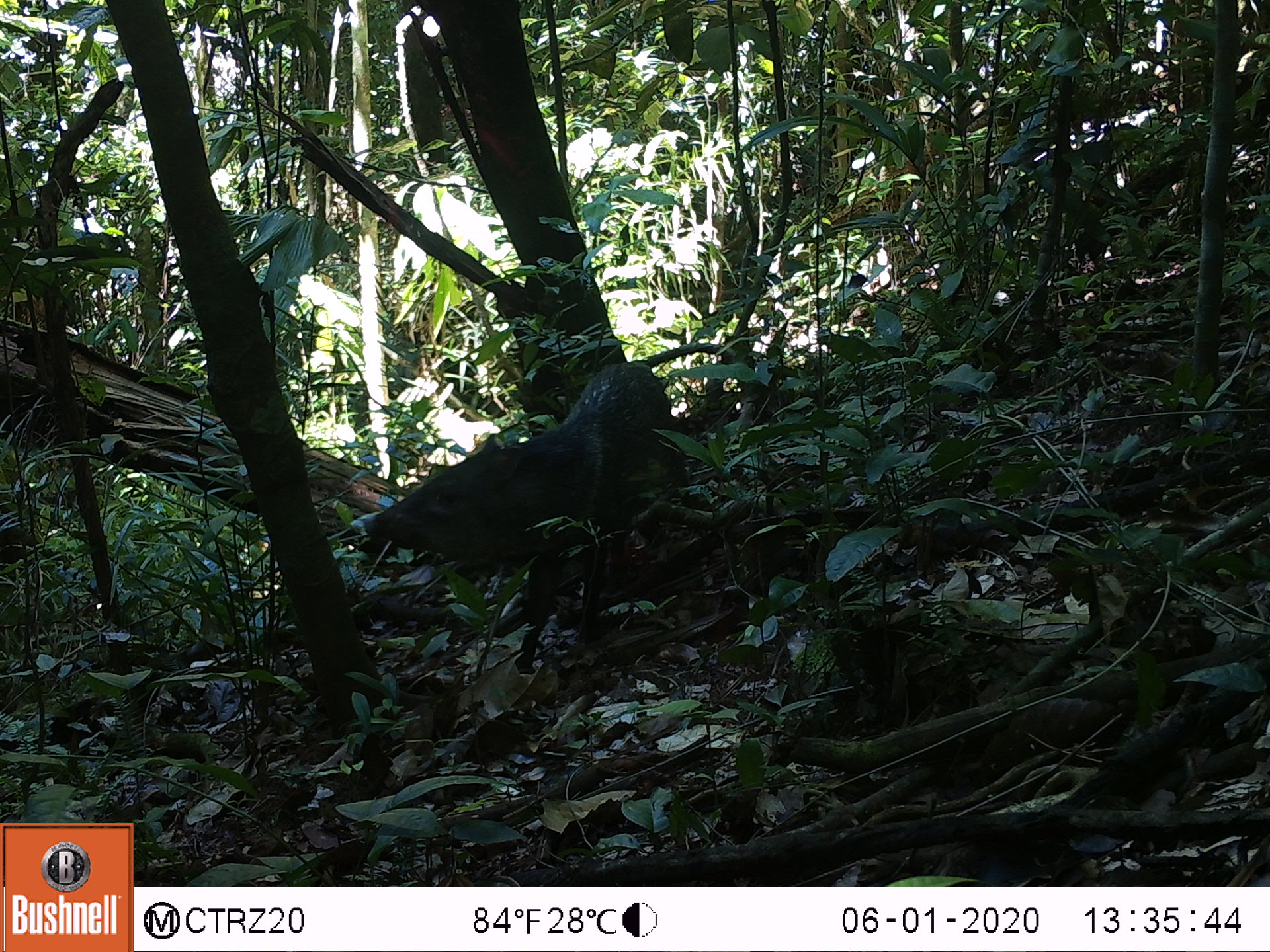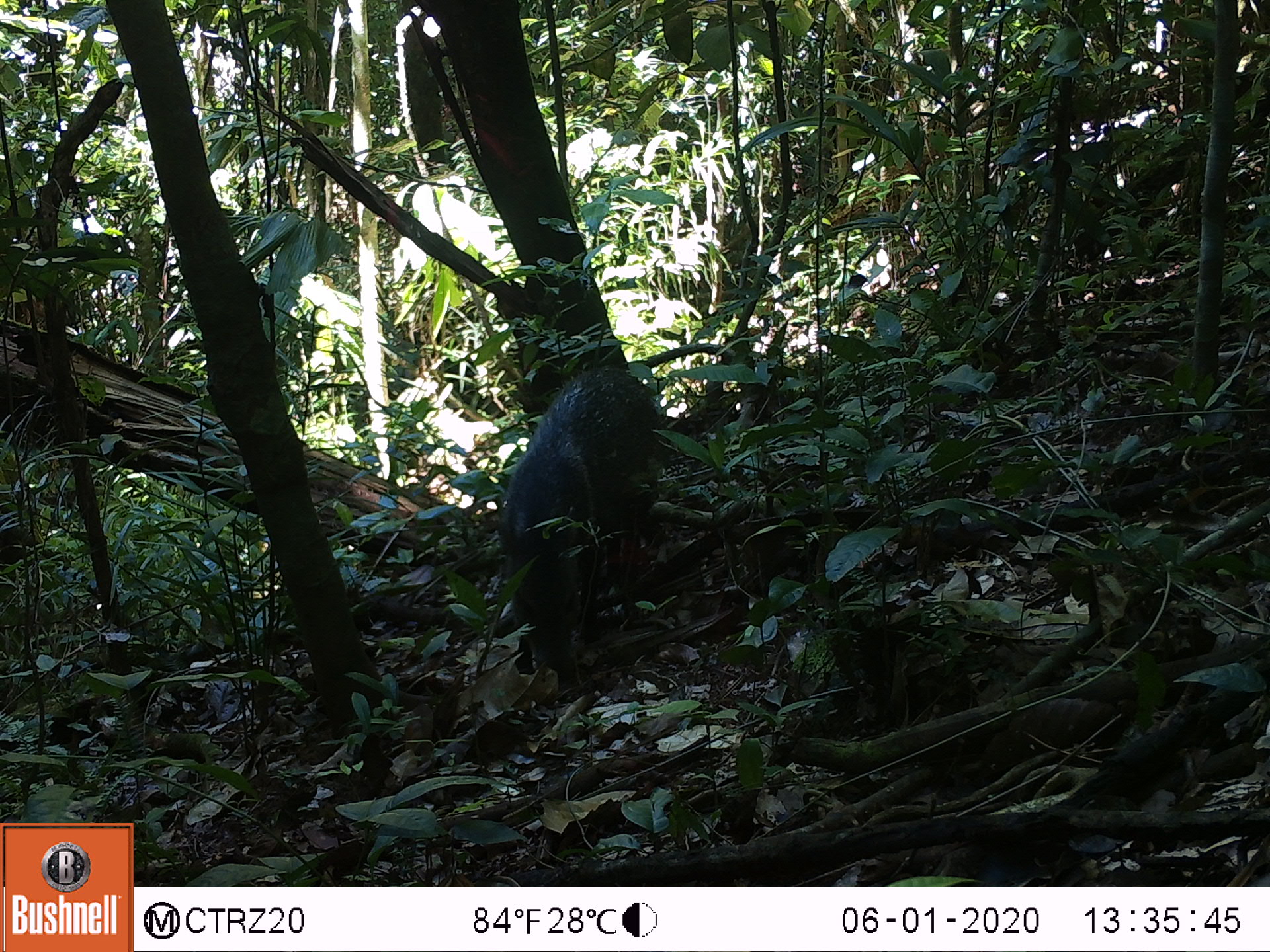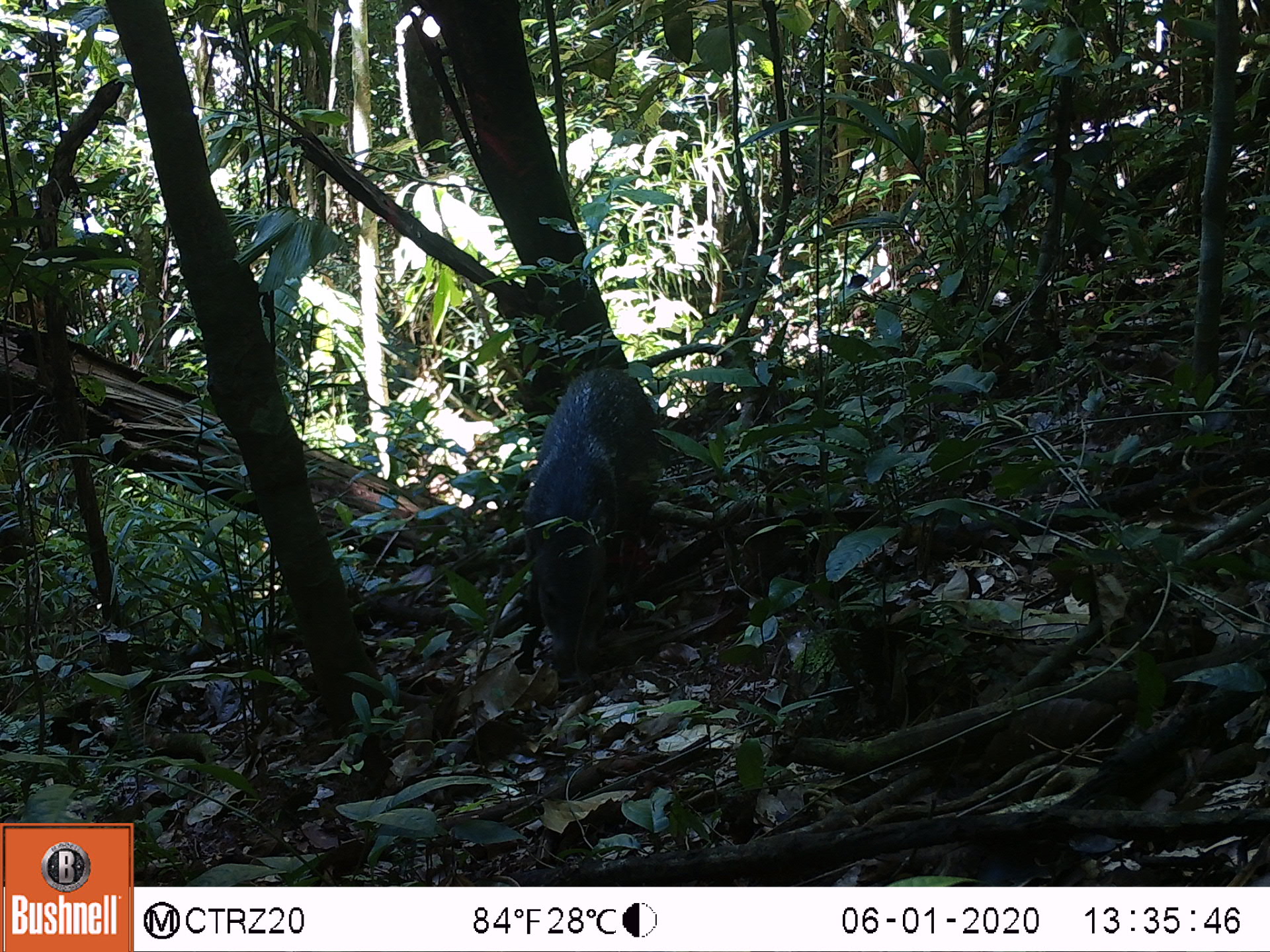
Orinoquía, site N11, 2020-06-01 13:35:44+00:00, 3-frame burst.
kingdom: Animalia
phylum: Chordata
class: Mammalia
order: Artiodactyla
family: Tayassuidae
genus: Pecari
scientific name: Pecari tajacu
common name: collared peccary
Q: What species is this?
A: Collared peccary (Pecari tajacu).